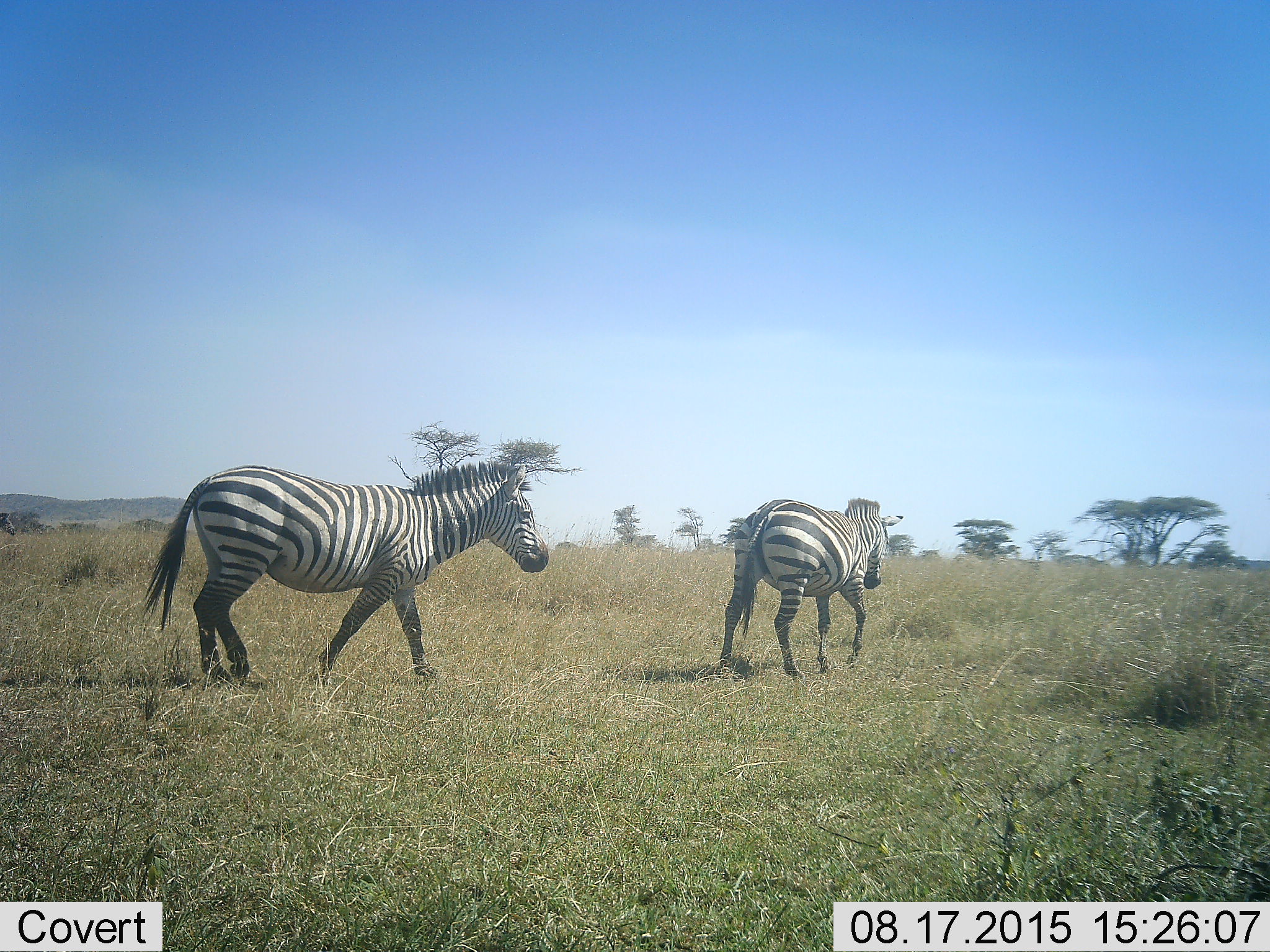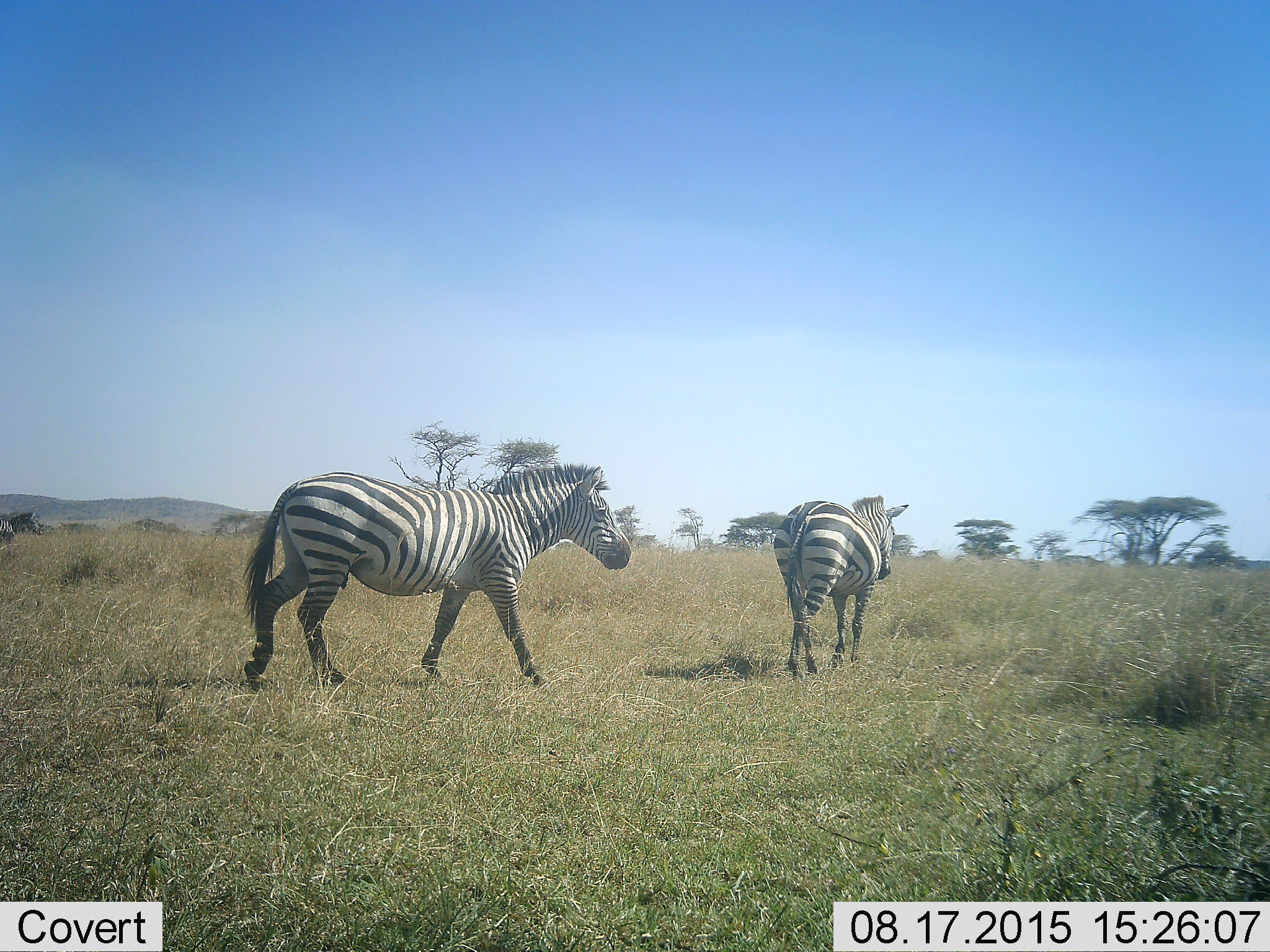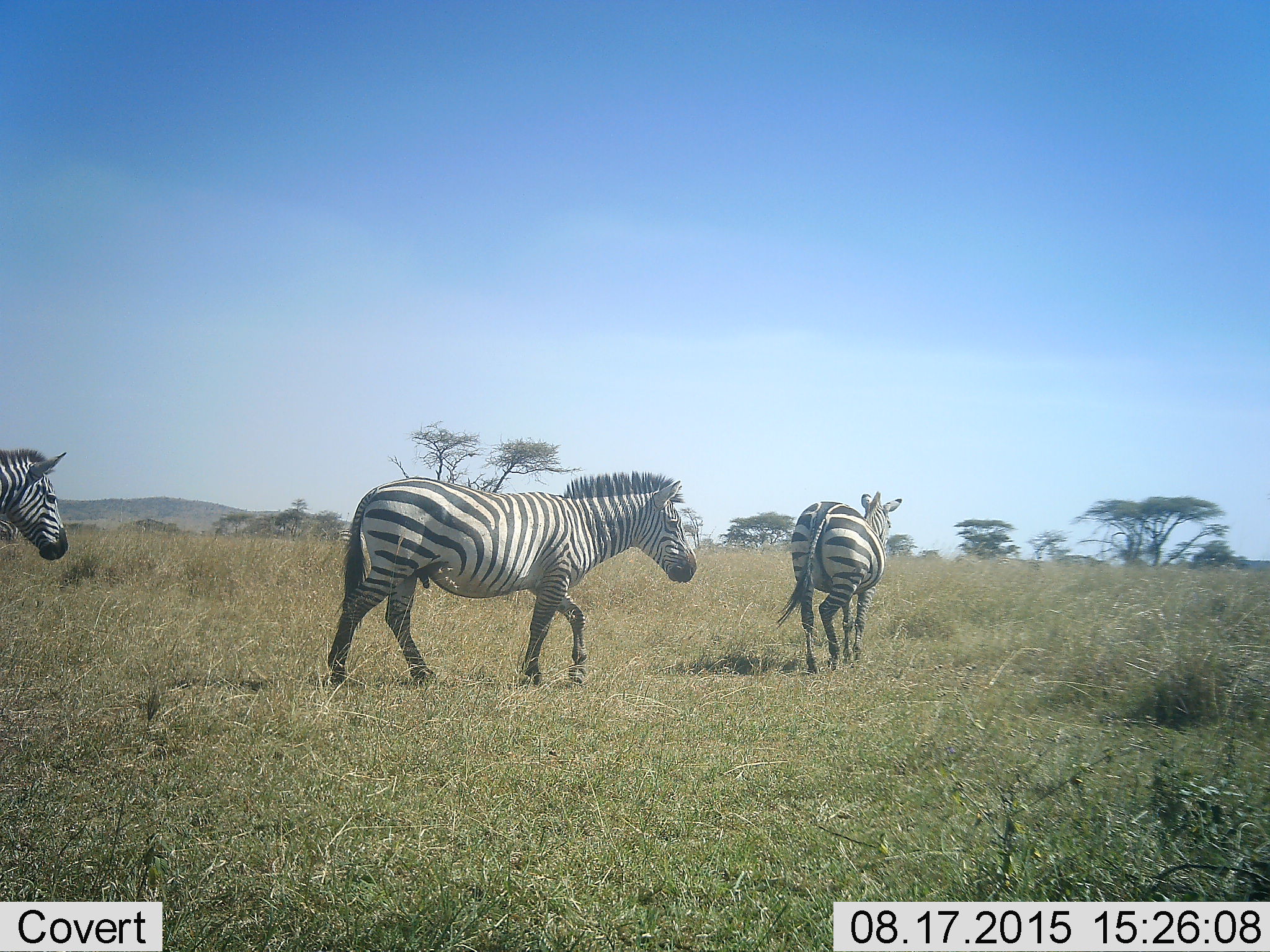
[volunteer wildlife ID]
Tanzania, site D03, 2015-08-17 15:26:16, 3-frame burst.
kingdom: Animalia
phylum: Chordata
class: Mammalia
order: Perissodactyla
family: Equidae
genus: Equus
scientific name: Equus quagga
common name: plains zebra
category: zebra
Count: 3.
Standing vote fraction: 5%.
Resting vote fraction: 5%.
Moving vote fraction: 100%.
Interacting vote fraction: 0%.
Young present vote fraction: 0%.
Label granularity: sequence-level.